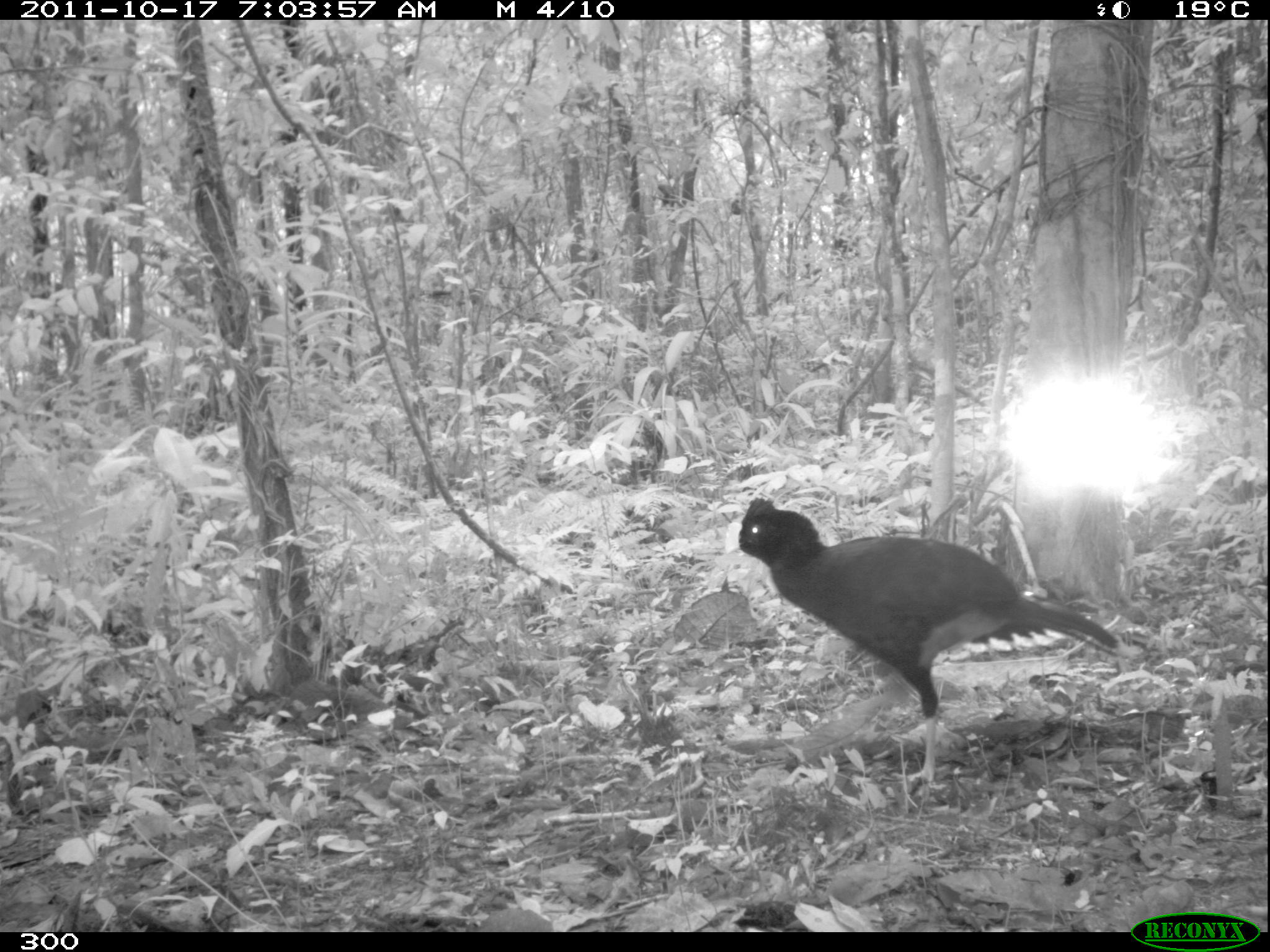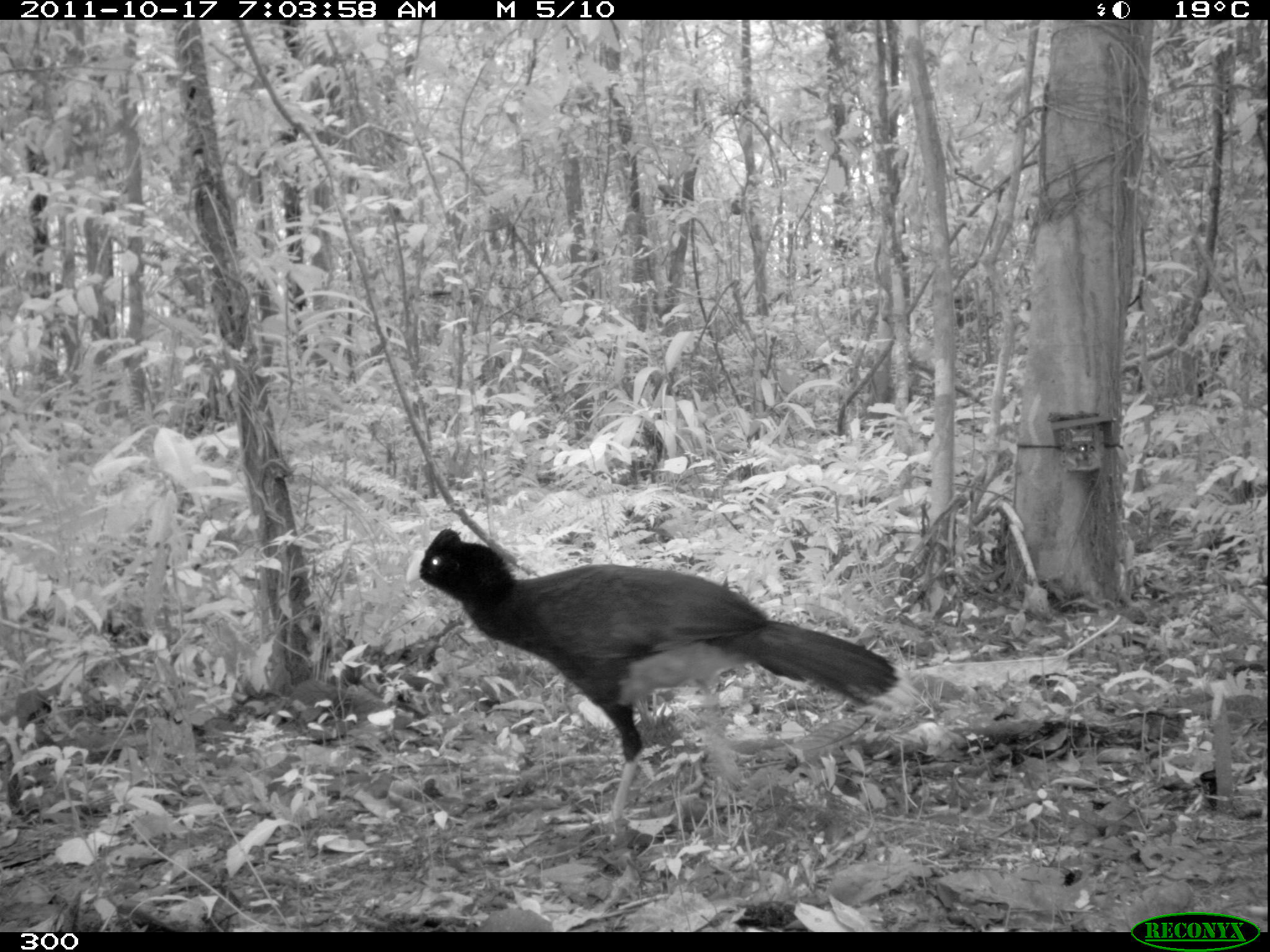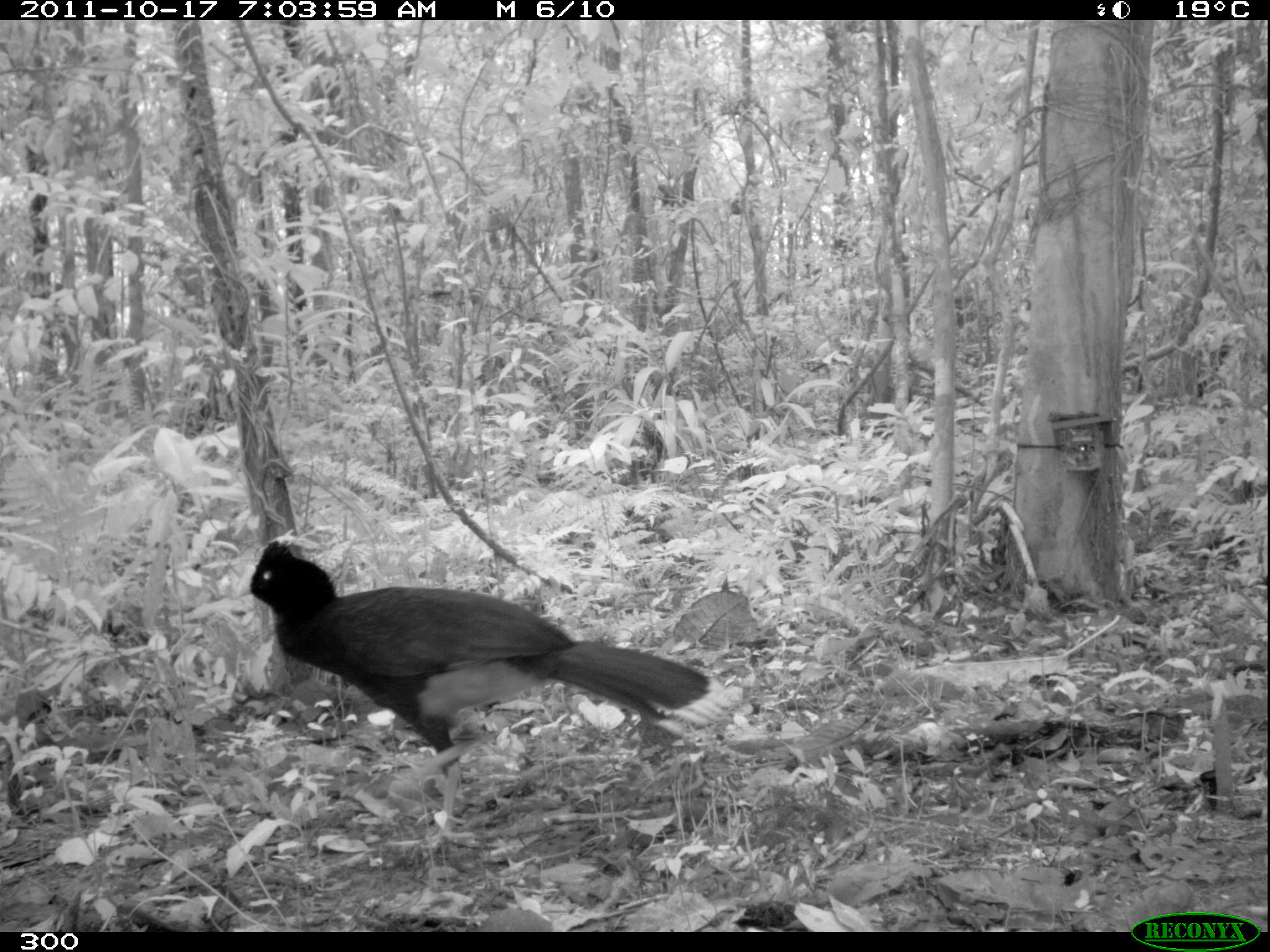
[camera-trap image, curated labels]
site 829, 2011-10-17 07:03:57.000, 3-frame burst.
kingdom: Animalia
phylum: Chordata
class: Aves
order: Galliformes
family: Cracidae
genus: Mitu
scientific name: Mitu tuberosum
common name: razor-billed curassow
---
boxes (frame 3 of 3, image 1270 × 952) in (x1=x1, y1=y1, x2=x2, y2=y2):
mitu tuberosum: (x1=234, y1=537, x2=727, y2=845)